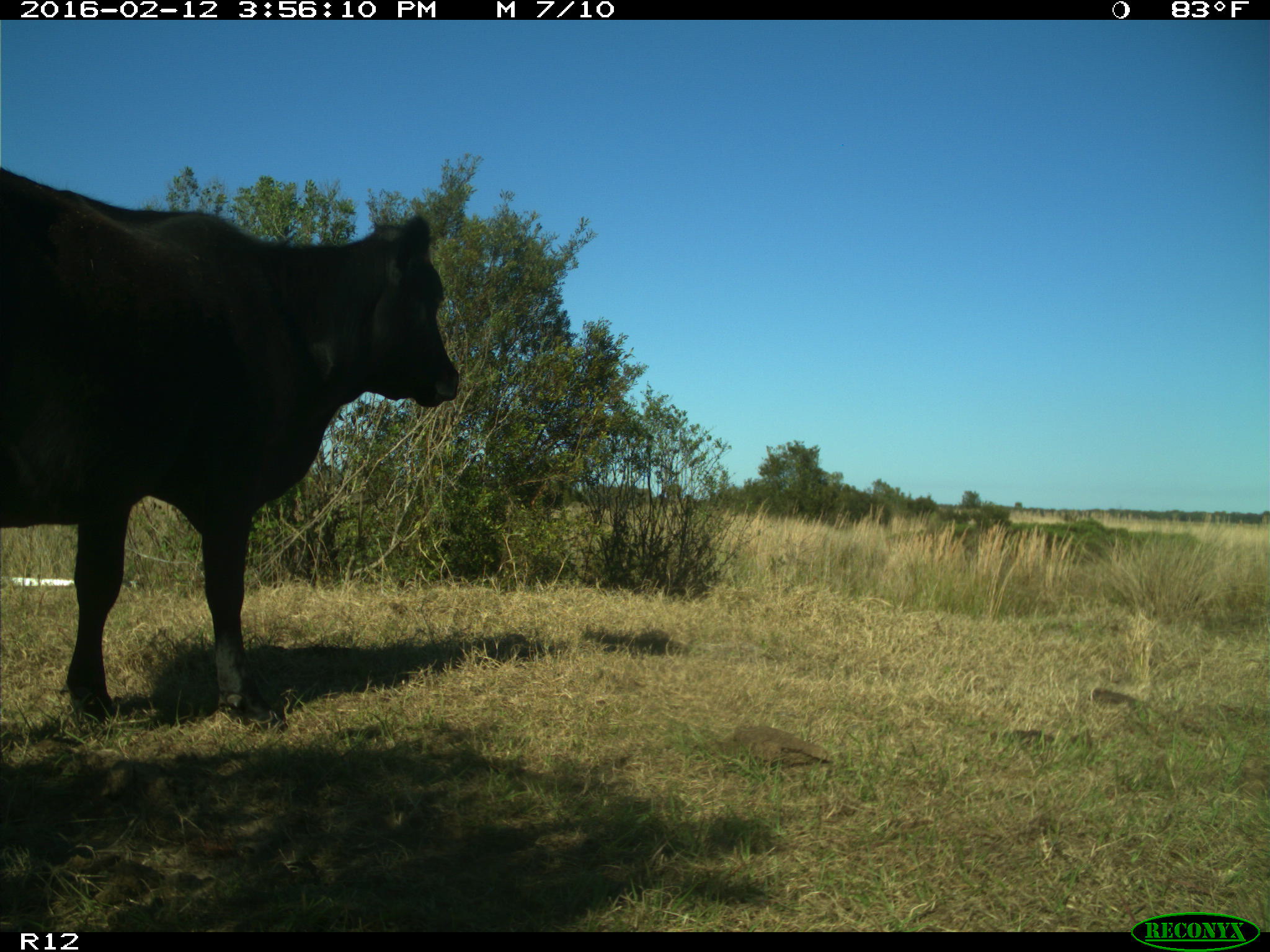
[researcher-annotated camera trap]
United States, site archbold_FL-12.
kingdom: Animalia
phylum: Chordata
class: Mammalia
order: Artiodactyla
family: Bovidae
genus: Bos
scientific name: Bos taurus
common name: domestic cow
Bos taurus (domestic cow).